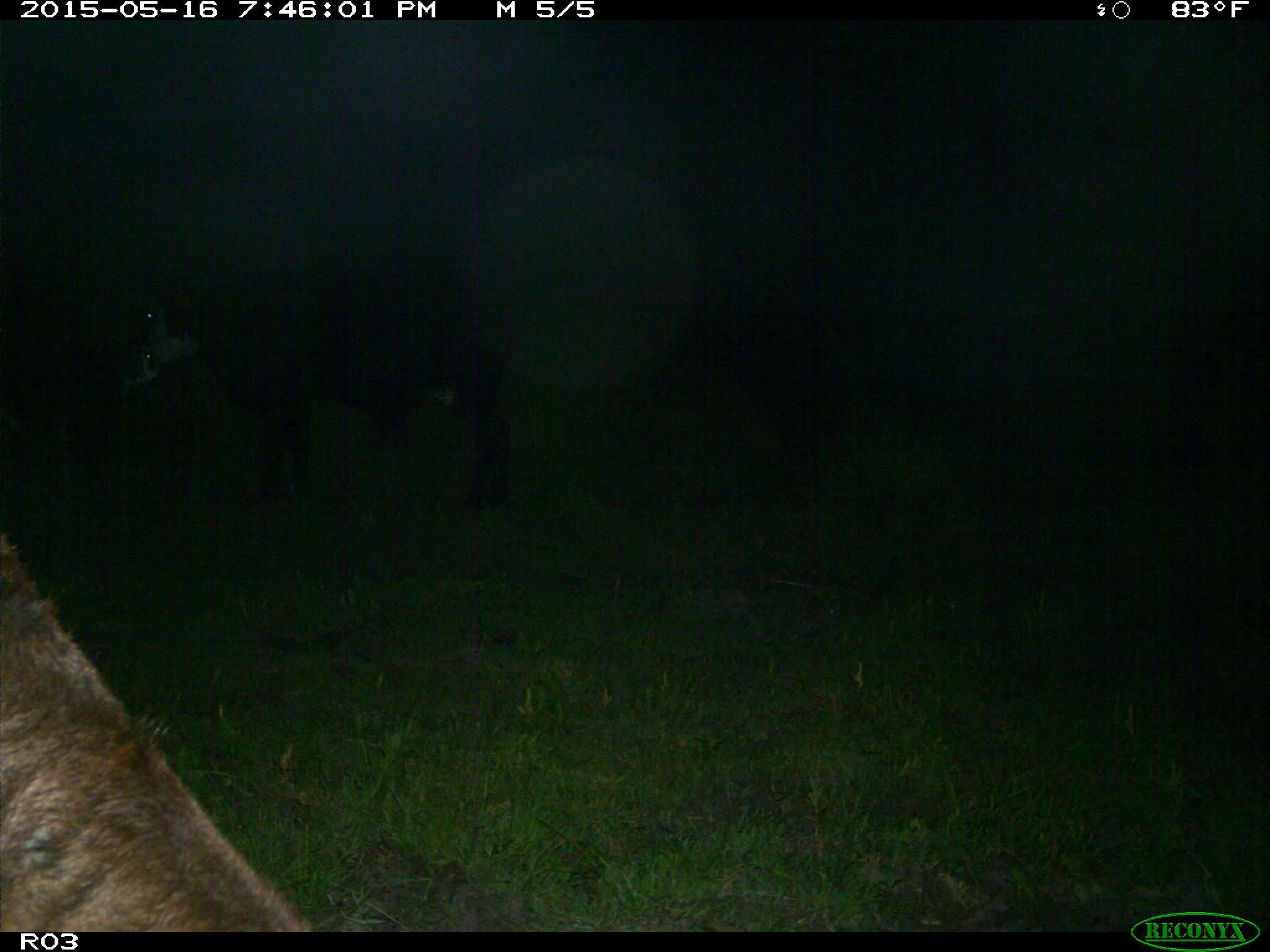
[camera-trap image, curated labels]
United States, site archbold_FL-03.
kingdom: Animalia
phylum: Chordata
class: Mammalia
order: Artiodactyla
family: Bovidae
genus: Bos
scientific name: Bos taurus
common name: domestic cow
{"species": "Bos taurus (domestic cow)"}